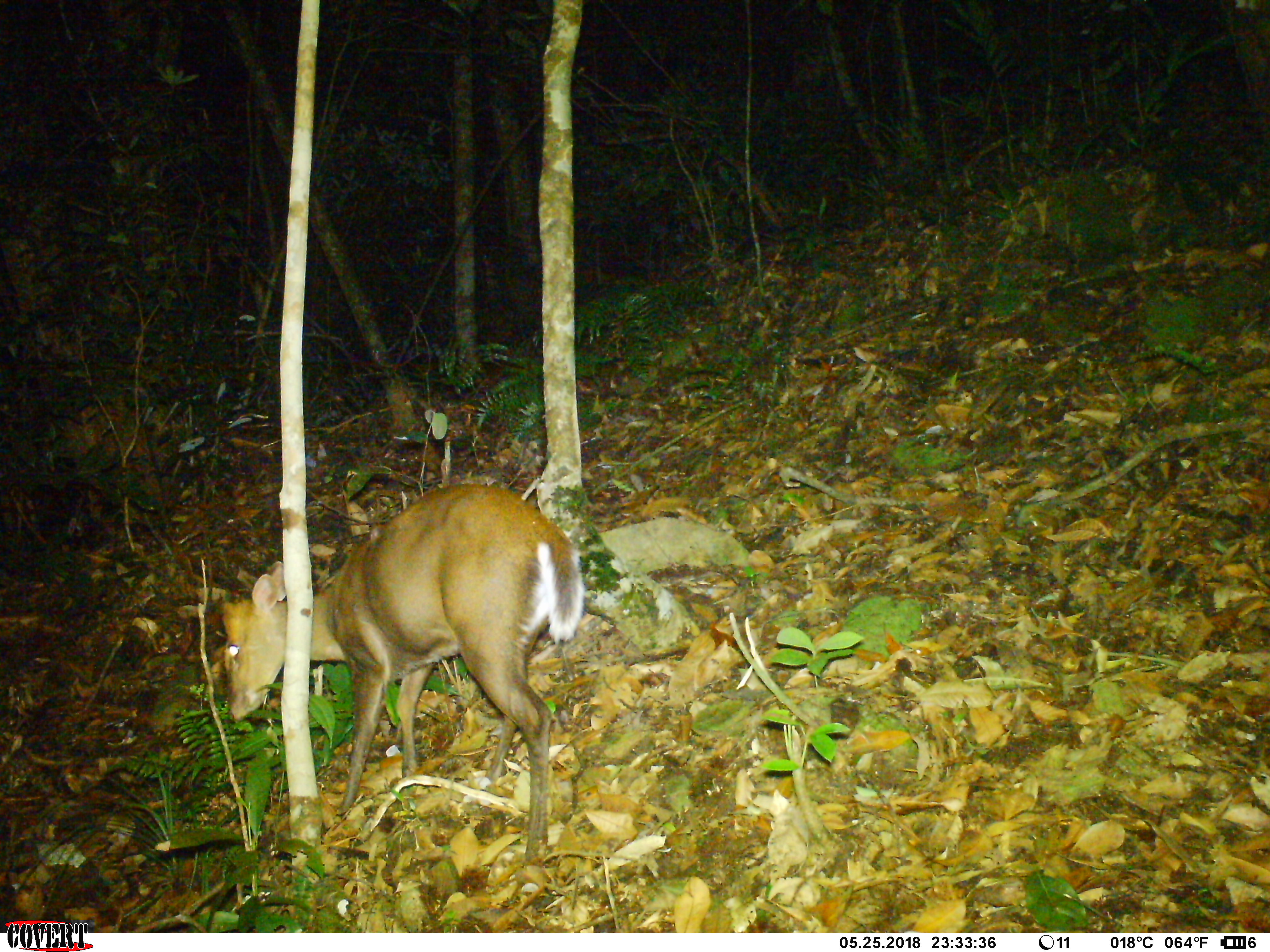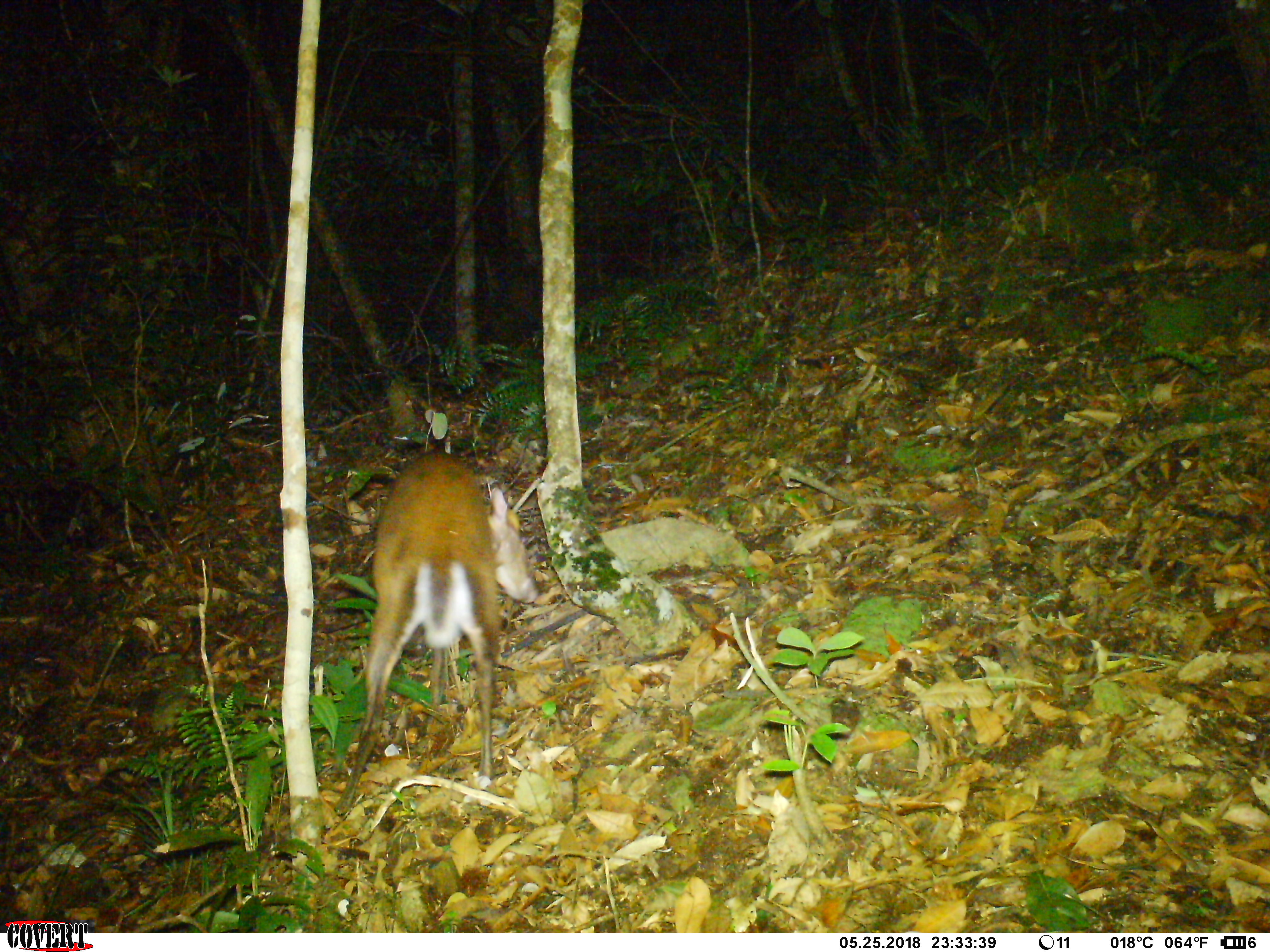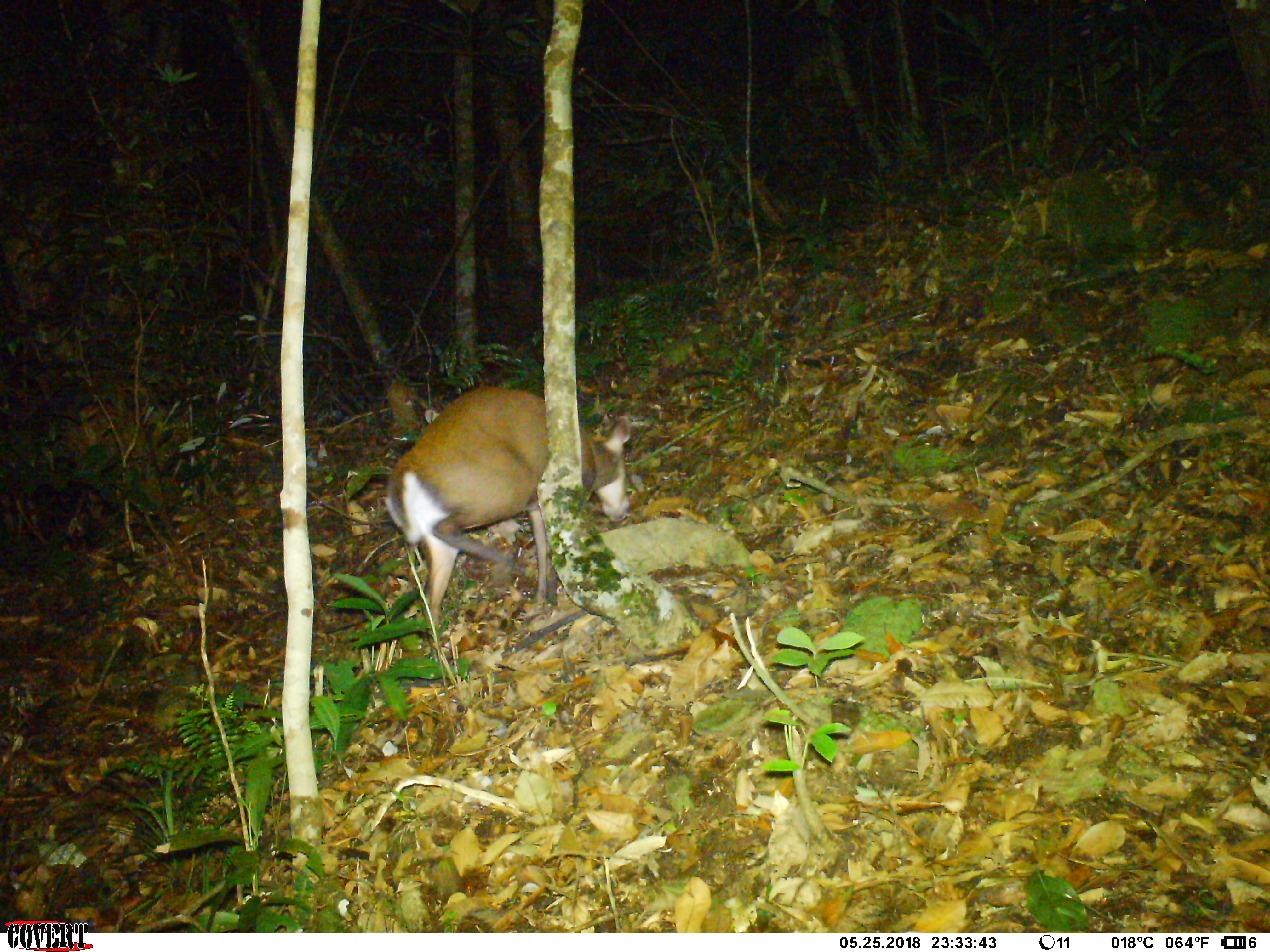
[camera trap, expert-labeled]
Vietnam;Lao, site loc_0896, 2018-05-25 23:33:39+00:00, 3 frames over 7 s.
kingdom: Animalia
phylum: Chordata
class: Mammalia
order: Artiodactyla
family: Cervidae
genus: Muntiacus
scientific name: Muntiacus rooseveltorum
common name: roosevelt's muntjac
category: roosevelts muntjac group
Roosevelts muntjac group (roosevelt's muntjac) (Muntiacus rooseveltorum). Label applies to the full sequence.